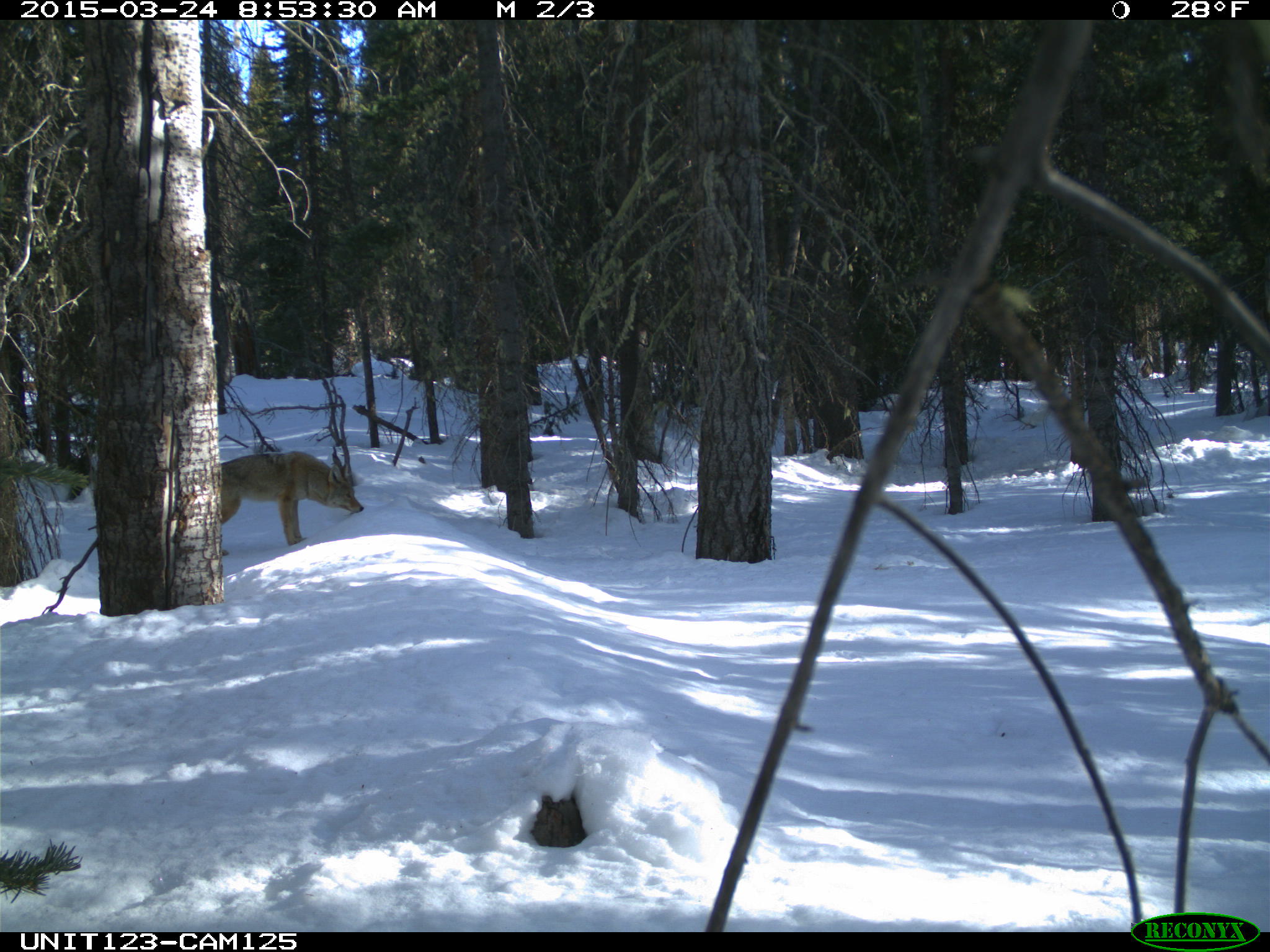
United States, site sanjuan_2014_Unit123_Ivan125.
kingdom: Animalia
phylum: Chordata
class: Mammalia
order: Carnivora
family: Canidae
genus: Canis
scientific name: Canis latrans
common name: coyote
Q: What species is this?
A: Canis latrans (coyote).